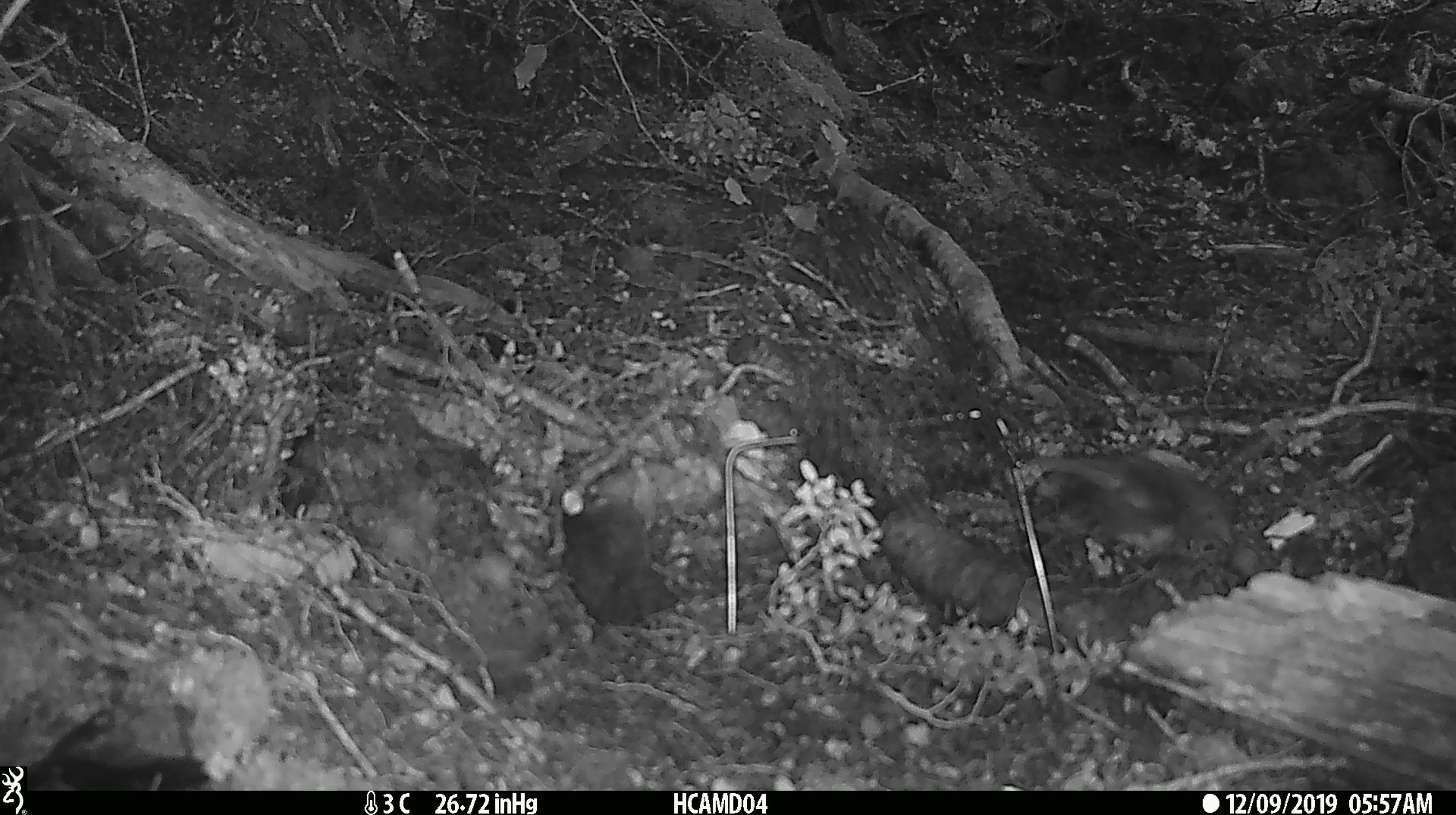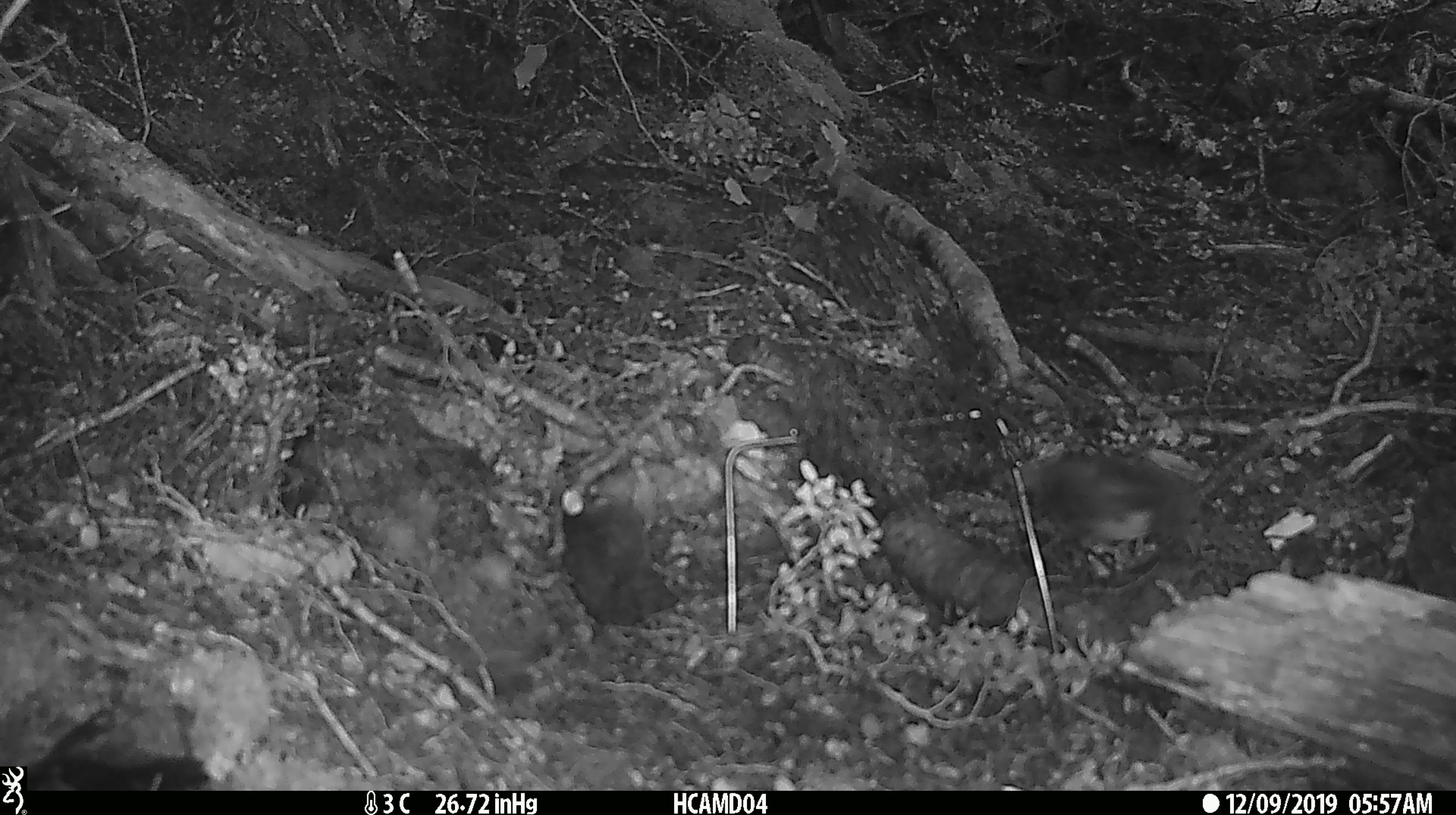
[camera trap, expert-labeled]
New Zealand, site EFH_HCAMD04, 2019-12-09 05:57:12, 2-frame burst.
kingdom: Animalia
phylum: Chordata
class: Aves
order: Passeriformes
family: Petroicidae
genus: Petroica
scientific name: Petroica australis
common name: new zealand robin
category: robin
Robin (new zealand robin) (Petroica australis).